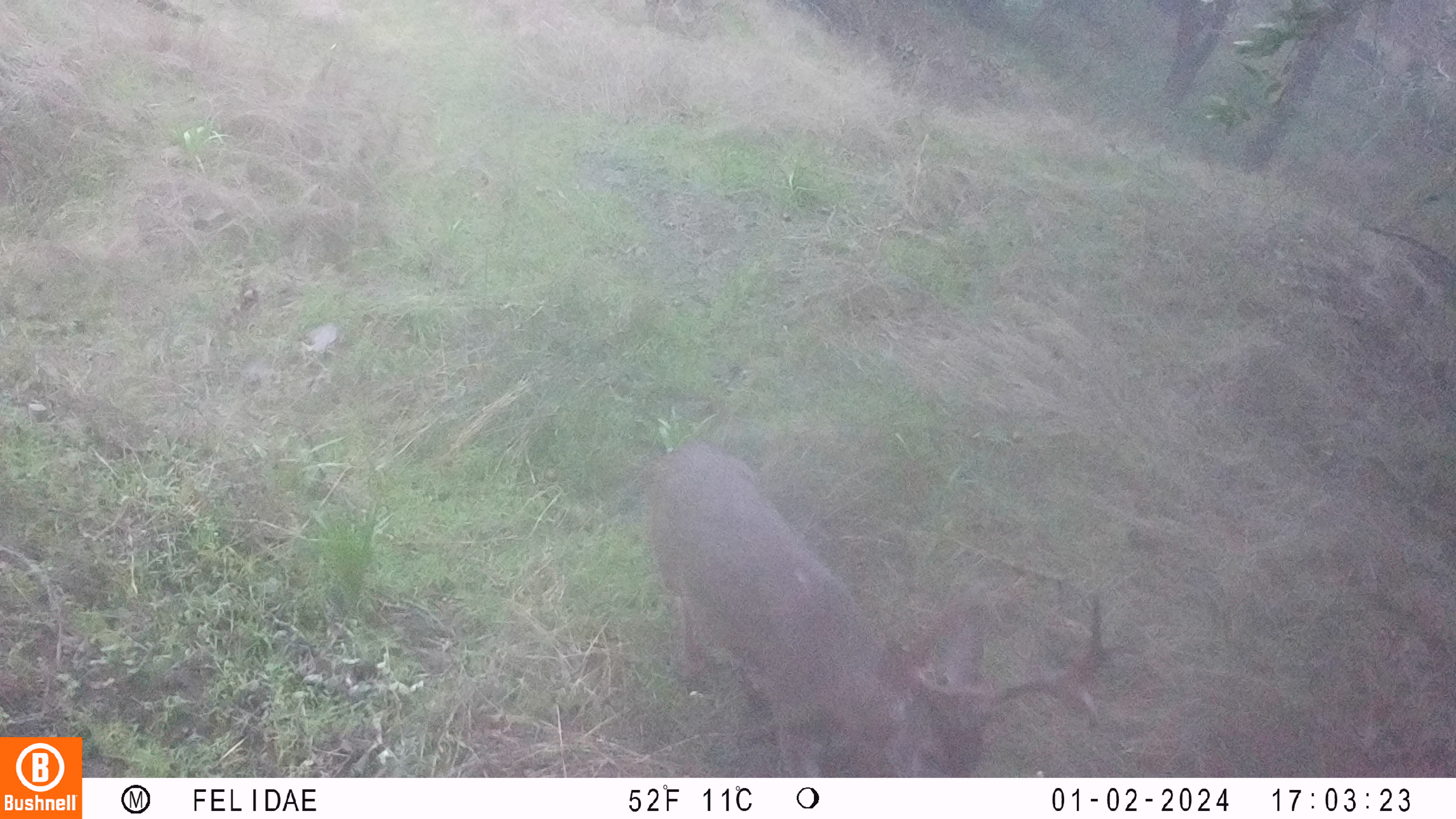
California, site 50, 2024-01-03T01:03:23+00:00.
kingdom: Animalia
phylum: Chordata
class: Mammalia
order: Artiodactyla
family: Cervidae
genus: Odocoileus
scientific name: Odocoileus hemionus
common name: mule deer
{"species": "mule deer (Odocoileus hemionus)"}